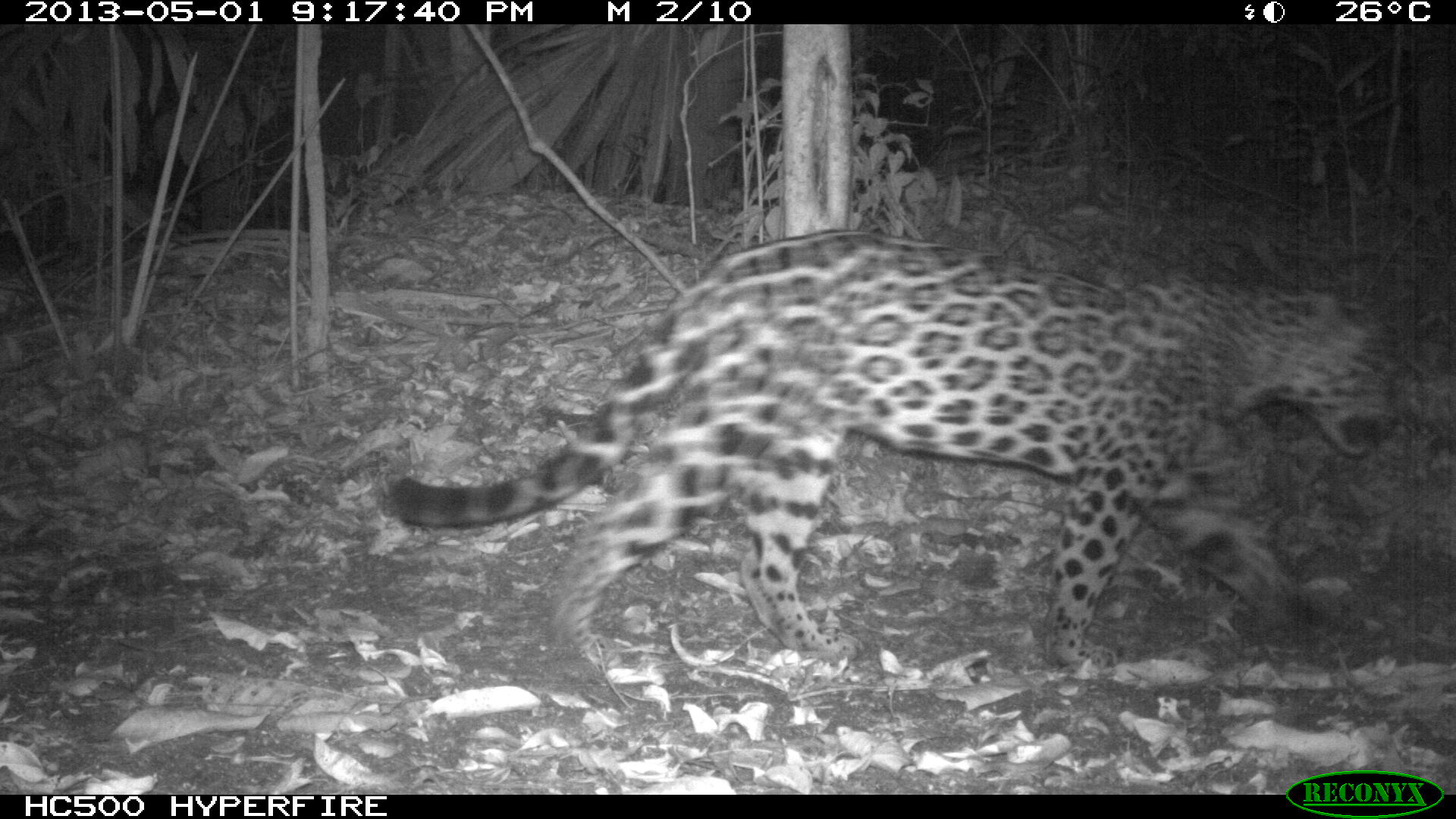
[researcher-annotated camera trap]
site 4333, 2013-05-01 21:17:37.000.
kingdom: Animalia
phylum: Chordata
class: Mammalia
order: Carnivora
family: Felidae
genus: Panthera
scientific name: Panthera onca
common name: jaguar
Panthera onca (jaguar), count 1, sex female.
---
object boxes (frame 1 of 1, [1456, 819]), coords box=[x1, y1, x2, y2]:
panthera onca: box=[380, 228, 1399, 675]